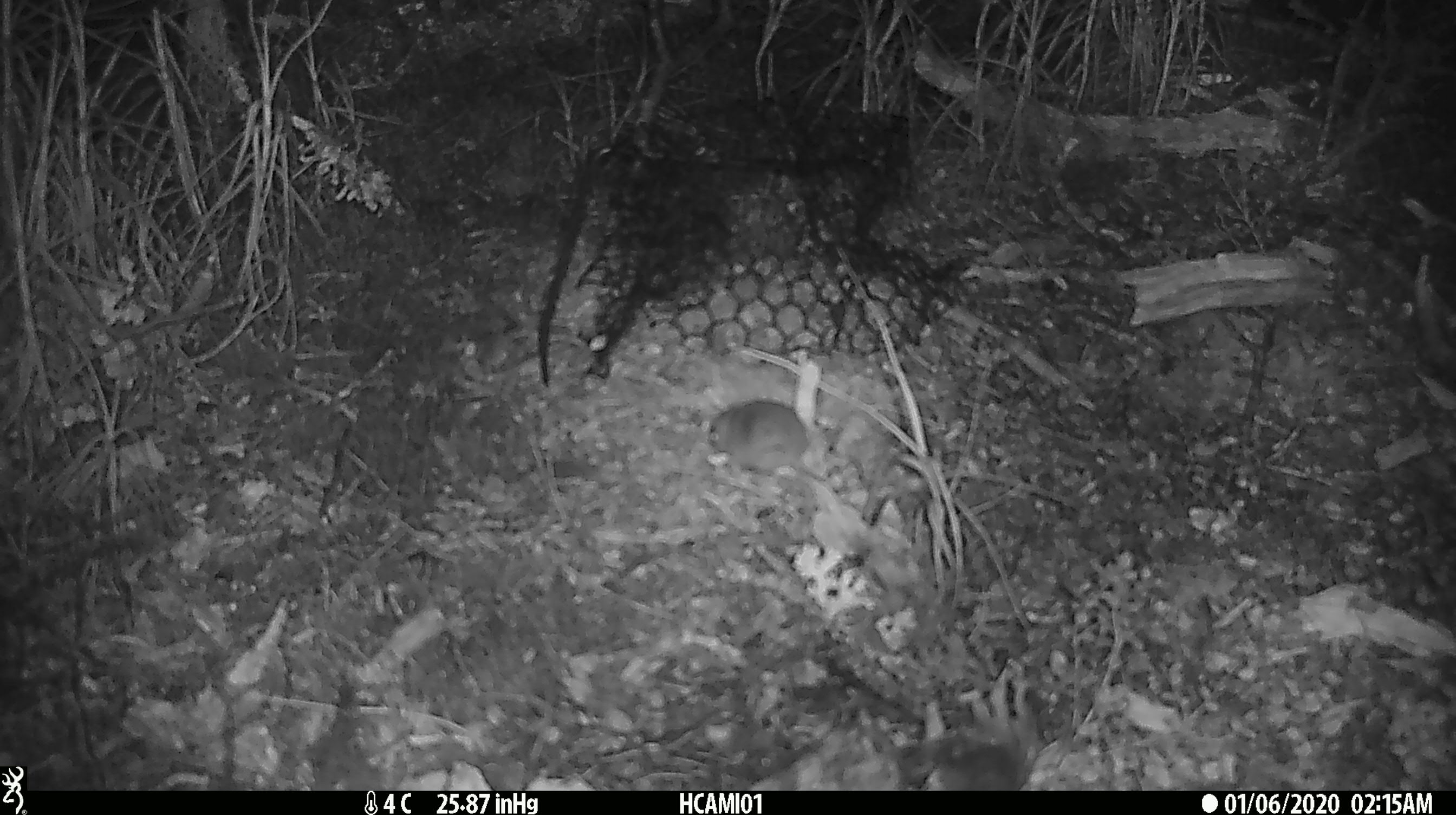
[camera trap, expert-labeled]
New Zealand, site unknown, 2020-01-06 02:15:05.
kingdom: Animalia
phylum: Chordata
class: Mammalia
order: Rodentia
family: Muridae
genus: Mus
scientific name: Mus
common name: mouse